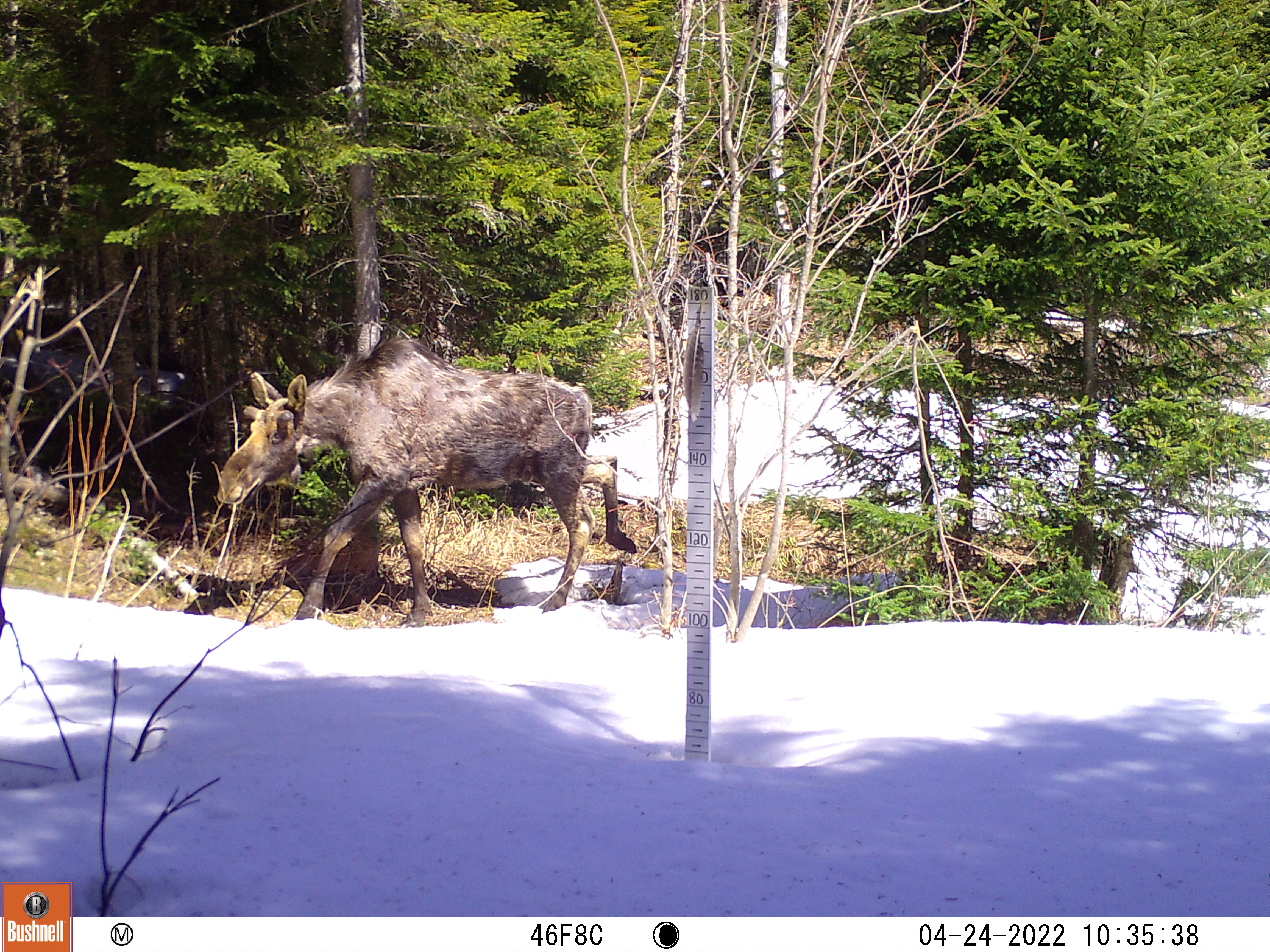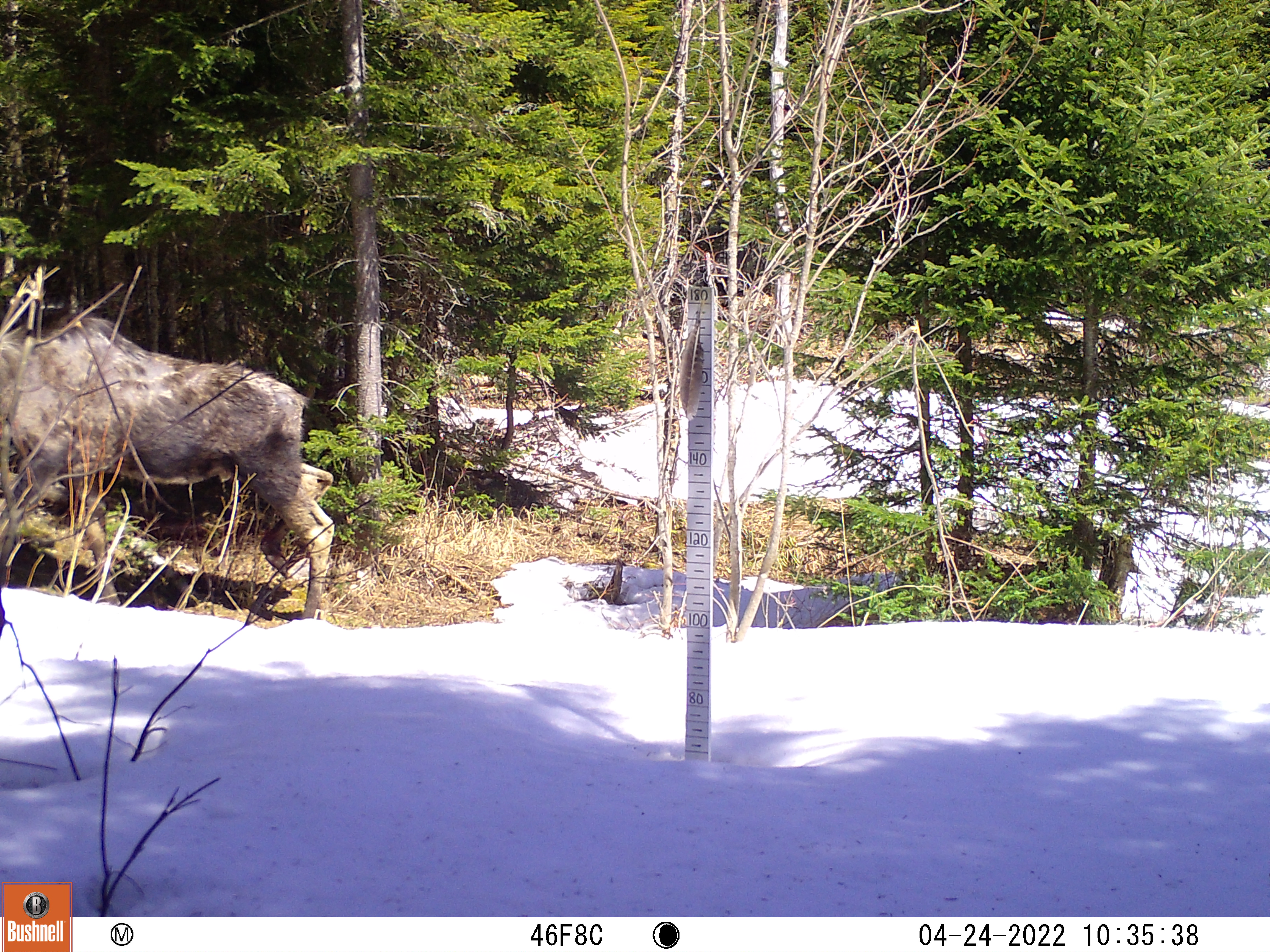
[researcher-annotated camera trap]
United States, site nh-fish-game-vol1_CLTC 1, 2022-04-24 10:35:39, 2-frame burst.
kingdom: Animalia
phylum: Chordata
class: Mammalia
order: Artiodactyla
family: Cervidae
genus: Alces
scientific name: Alces alces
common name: moose